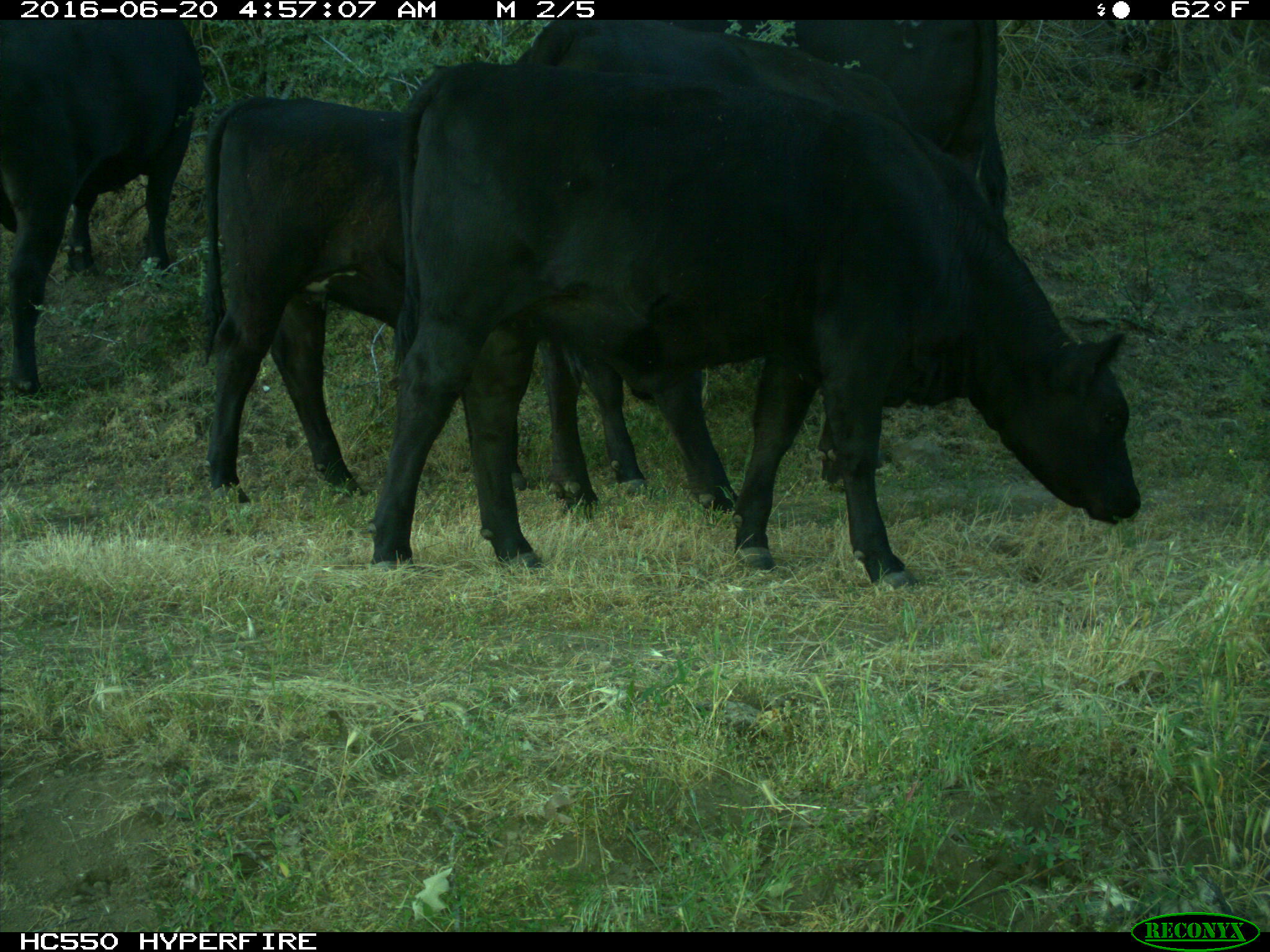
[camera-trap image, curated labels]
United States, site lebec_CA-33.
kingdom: Animalia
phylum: Chordata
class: Mammalia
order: Artiodactyla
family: Bovidae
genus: Bos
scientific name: Bos taurus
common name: domestic cow